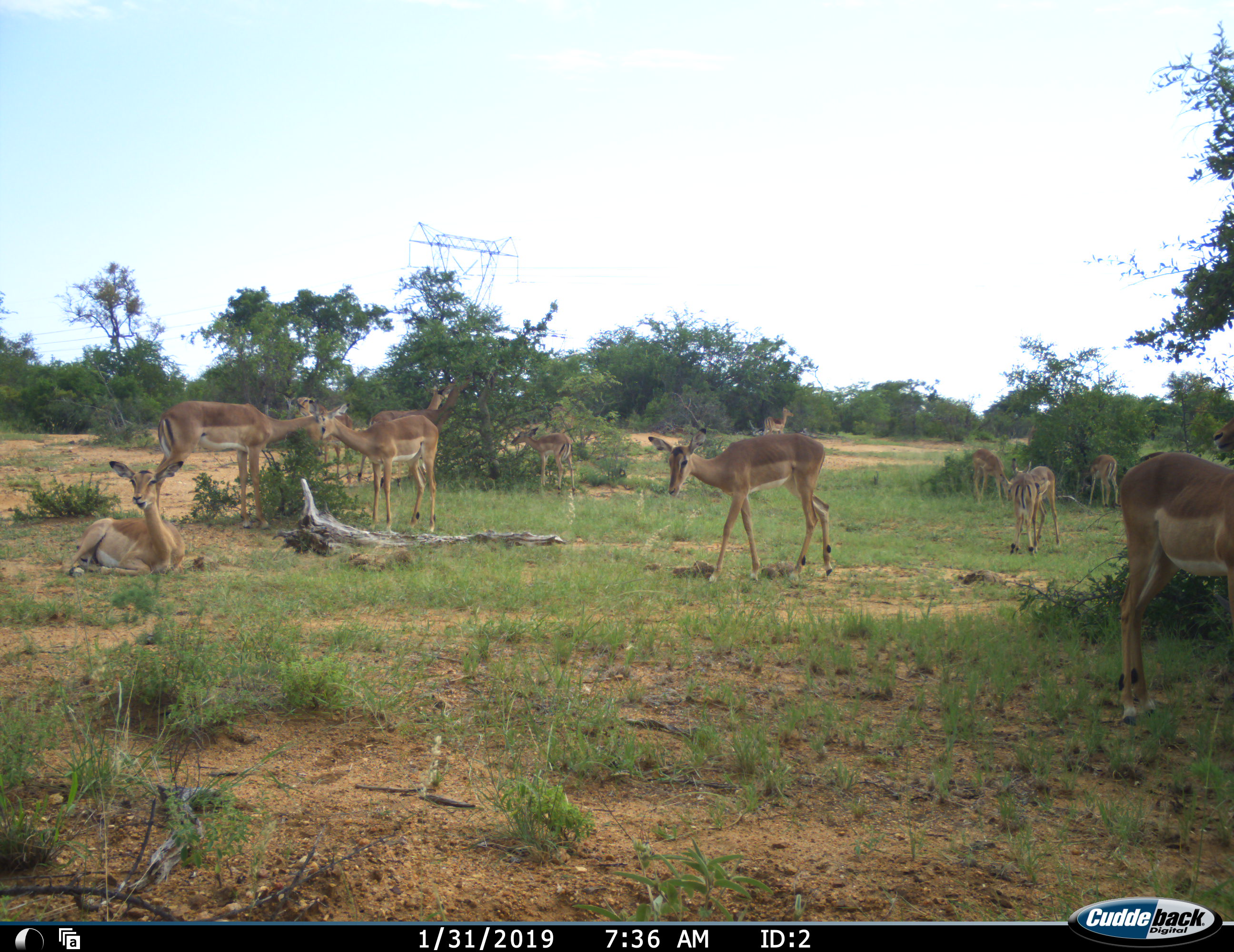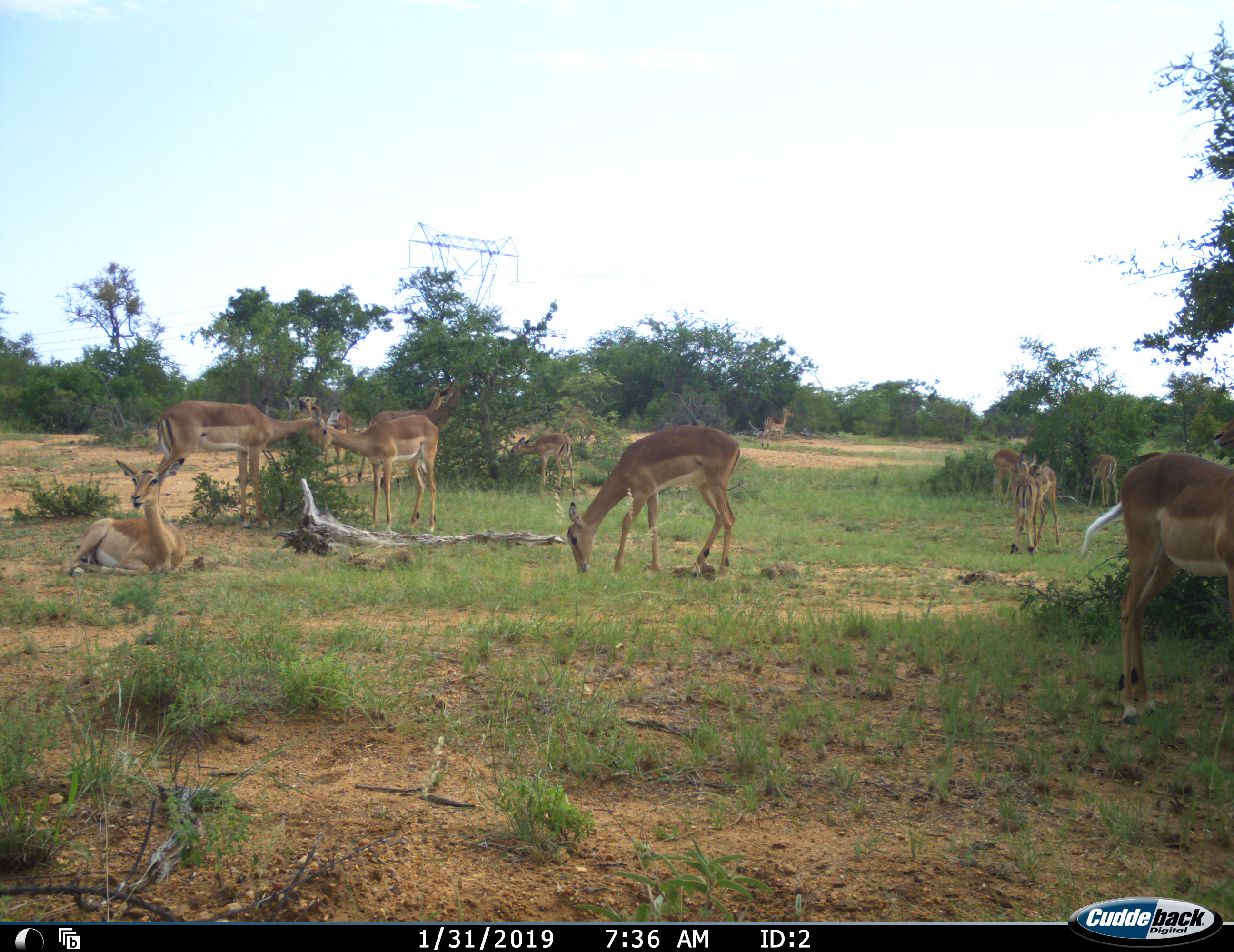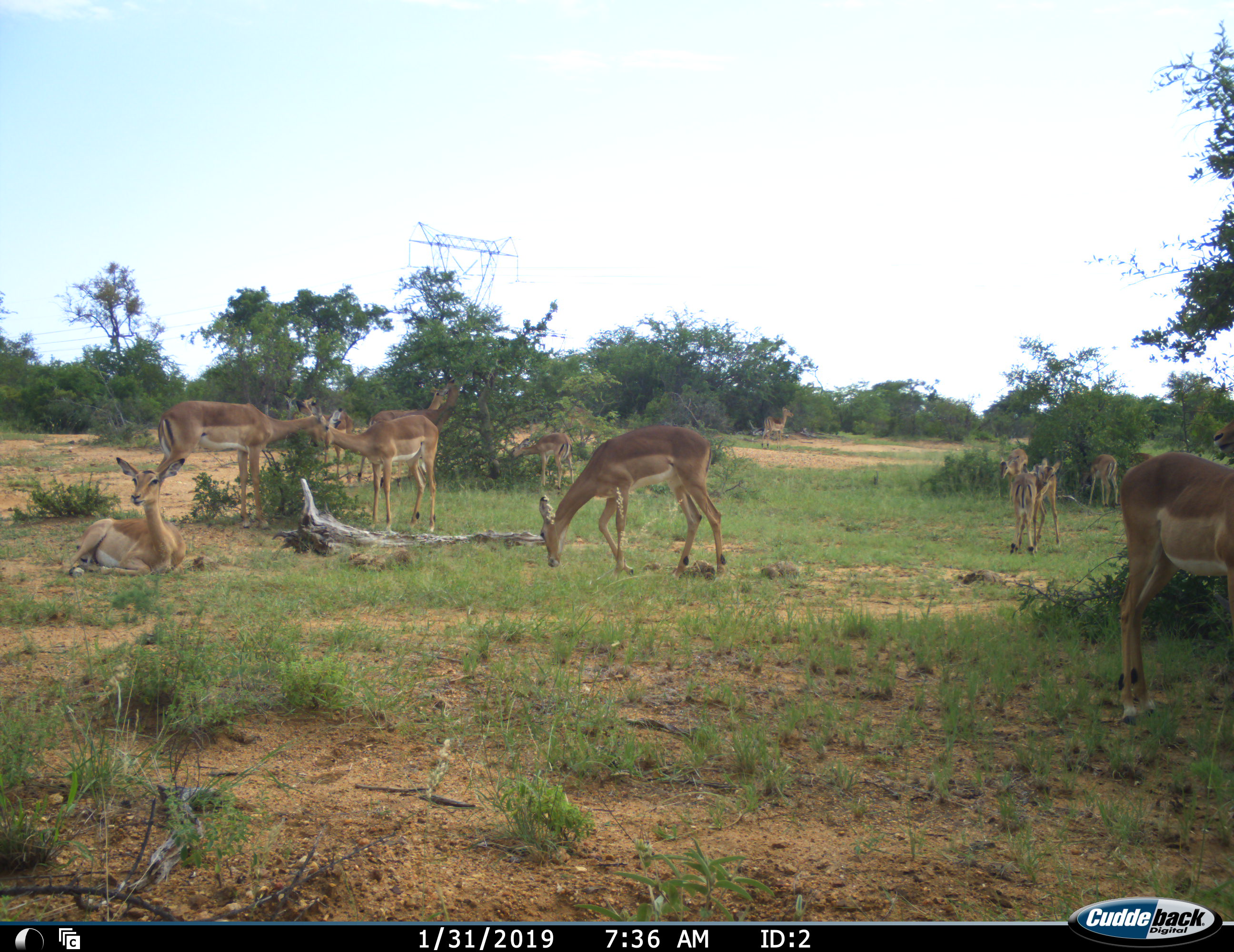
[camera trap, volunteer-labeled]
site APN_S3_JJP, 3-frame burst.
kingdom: Animalia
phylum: Chordata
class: Mammalia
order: Artiodactyla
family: Bovidae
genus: Aepyceros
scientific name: Aepyceros melampus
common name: impala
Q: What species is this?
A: Impala (Aepyceros melampus).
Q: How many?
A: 11-50.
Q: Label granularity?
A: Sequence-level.